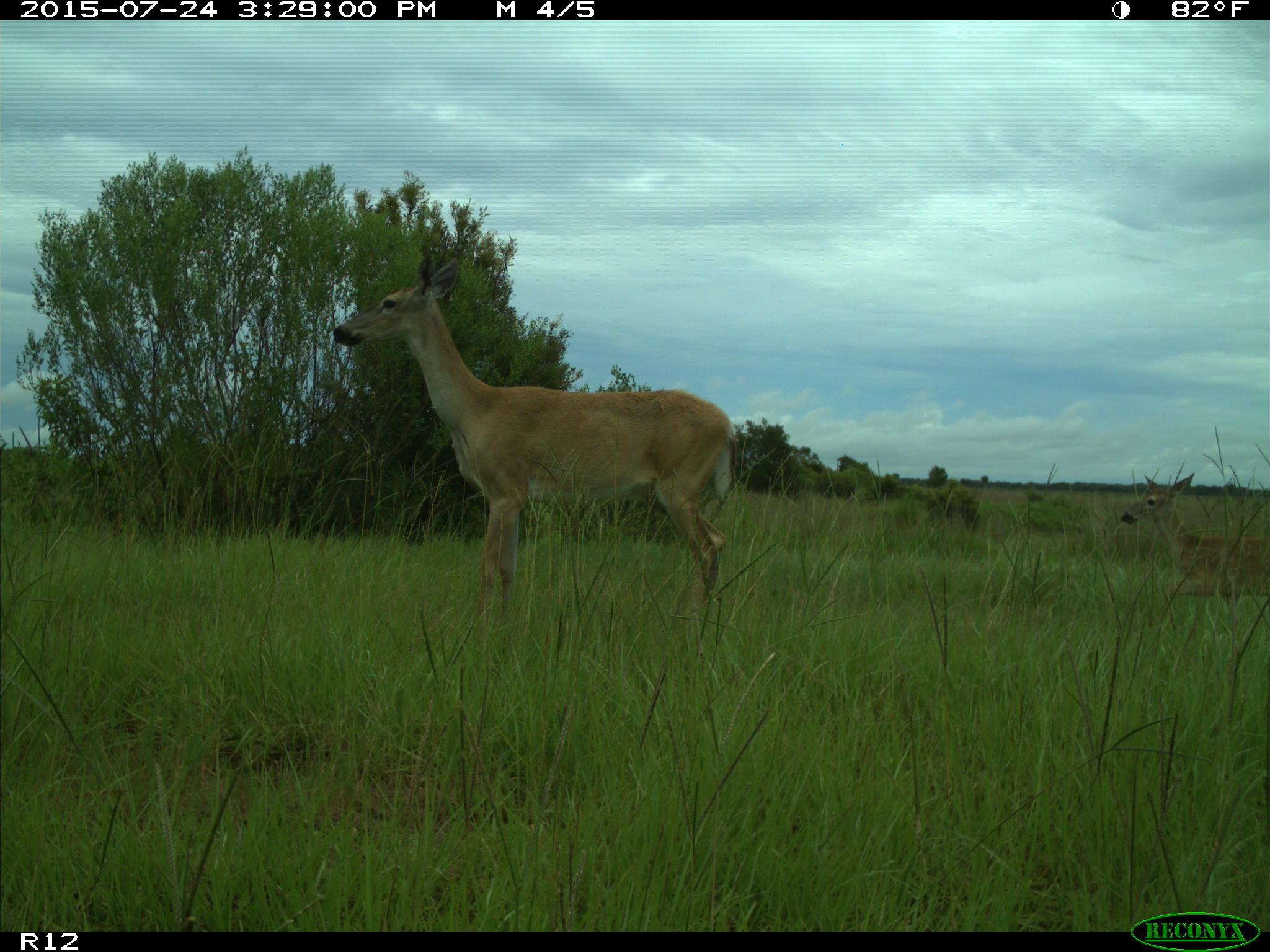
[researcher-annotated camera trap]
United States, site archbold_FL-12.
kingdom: Animalia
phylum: Chordata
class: Mammalia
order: Artiodactyla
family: Cervidae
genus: Odocoileus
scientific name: Odocoileus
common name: deer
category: unidentified deer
Unidentified deer (deer) (Odocoileus).